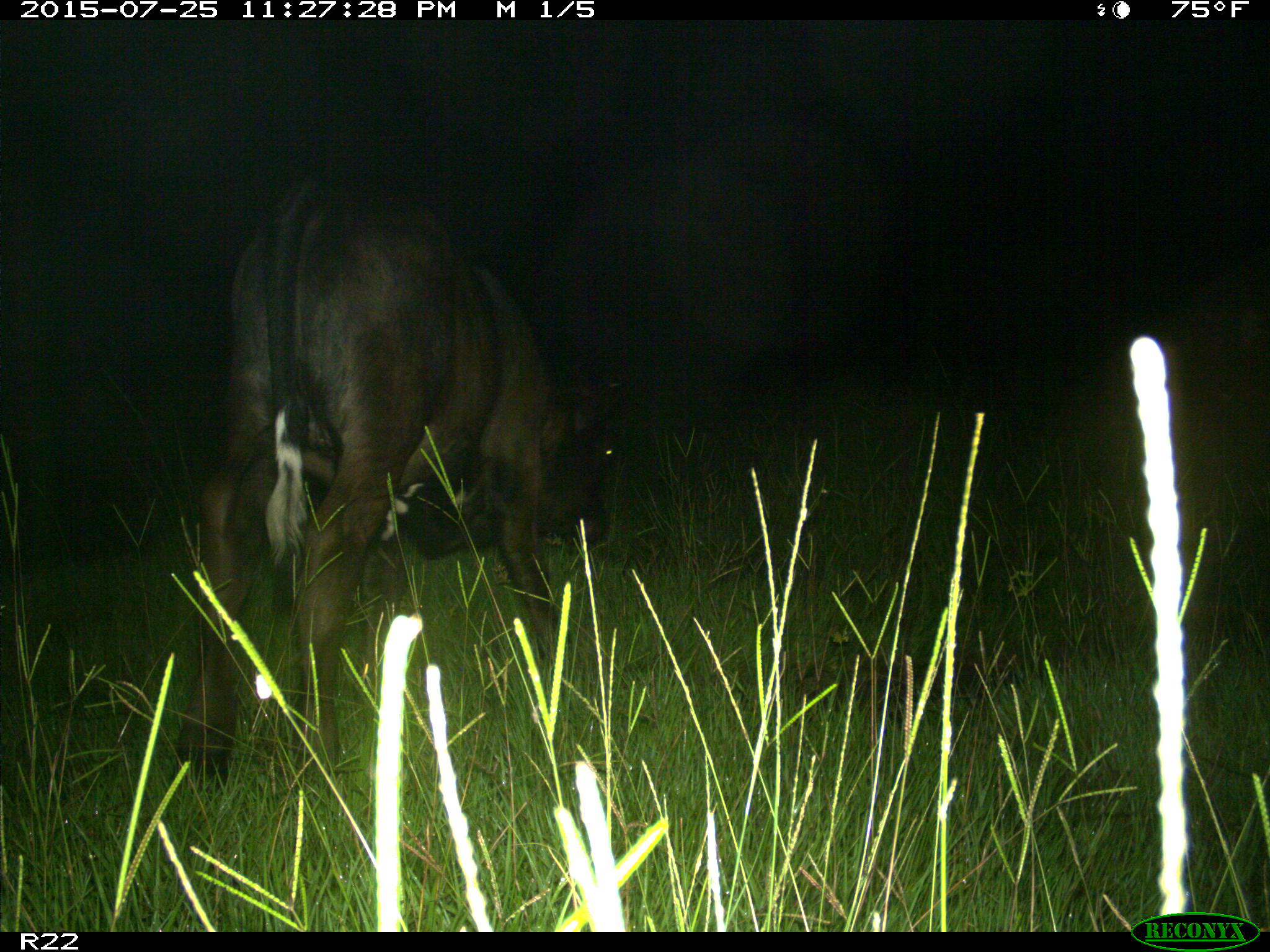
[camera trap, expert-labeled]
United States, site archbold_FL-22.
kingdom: Animalia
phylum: Chordata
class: Mammalia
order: Artiodactyla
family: Bovidae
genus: Bos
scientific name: Bos taurus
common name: domestic cow